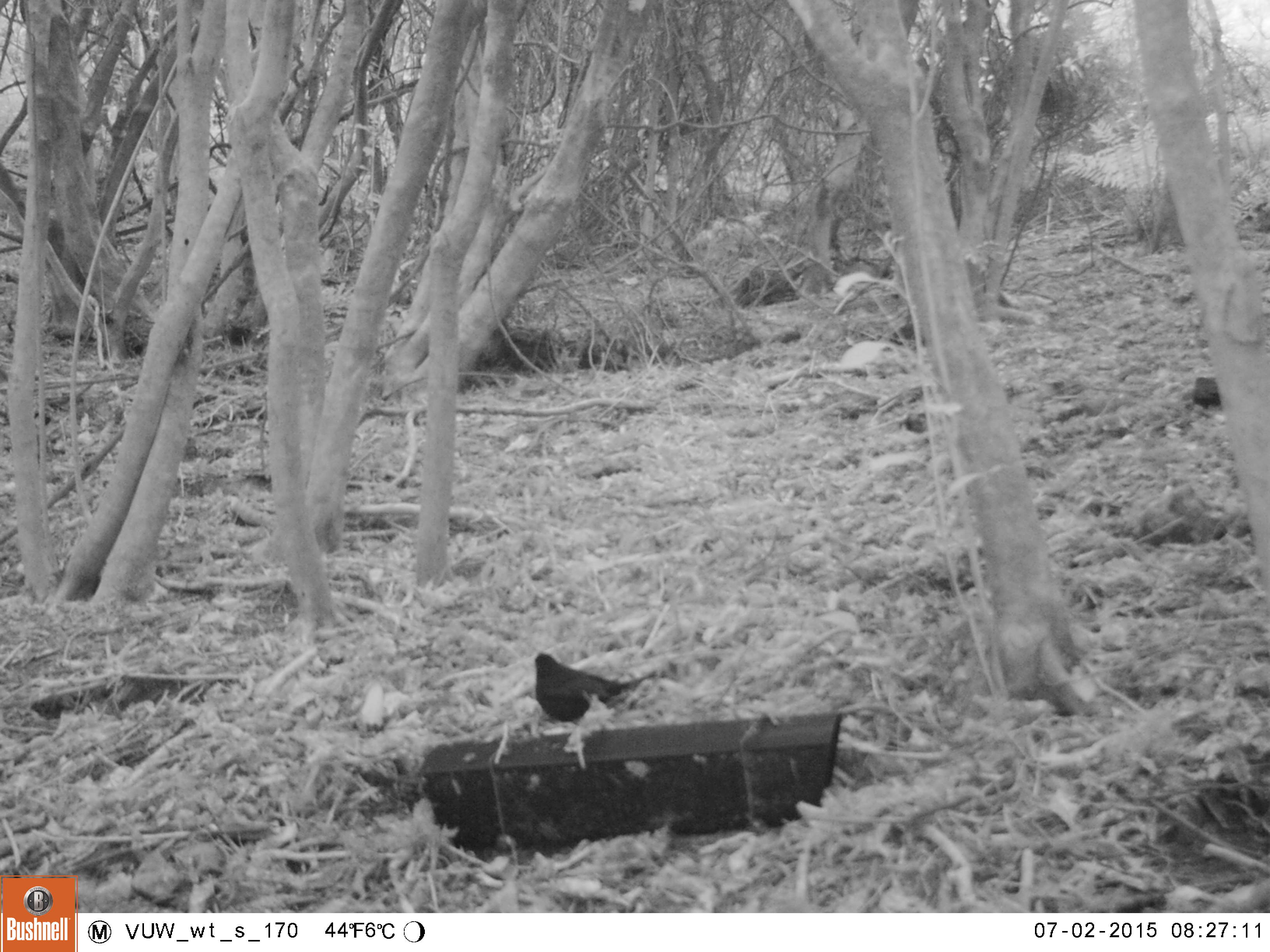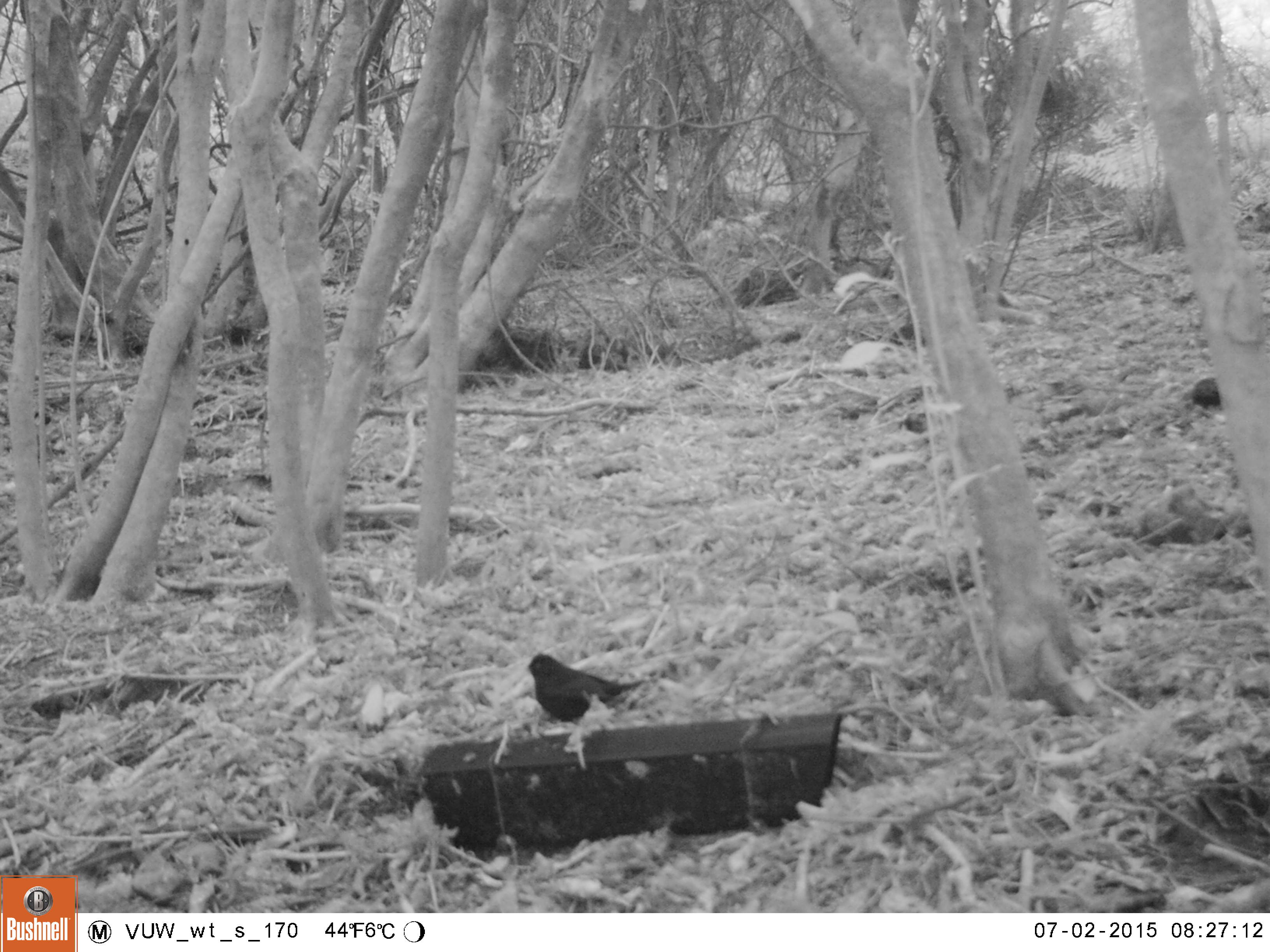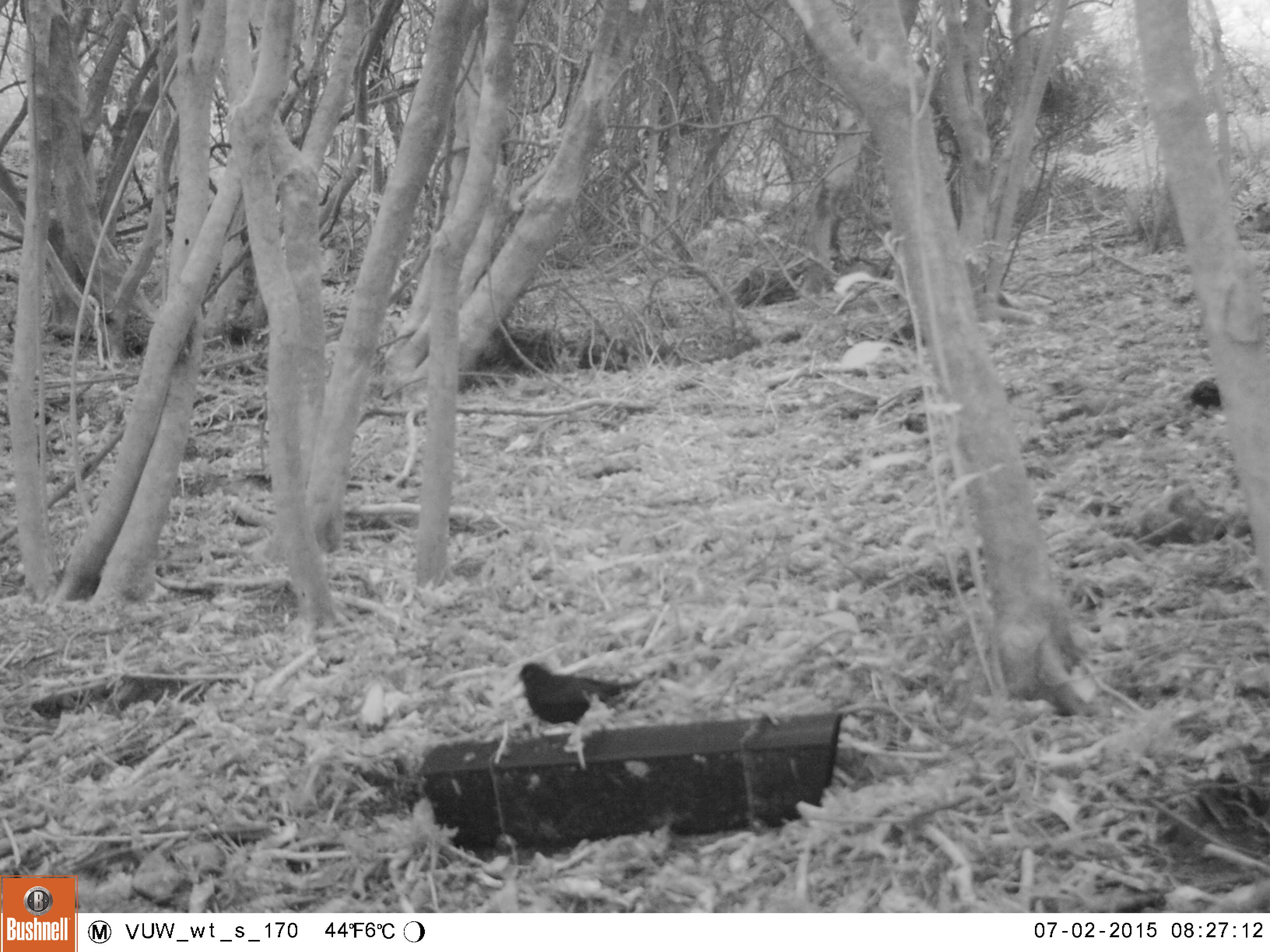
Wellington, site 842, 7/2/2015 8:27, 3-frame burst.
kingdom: Animalia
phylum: Chordata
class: Aves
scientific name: Aves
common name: bird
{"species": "bird (Aves)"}